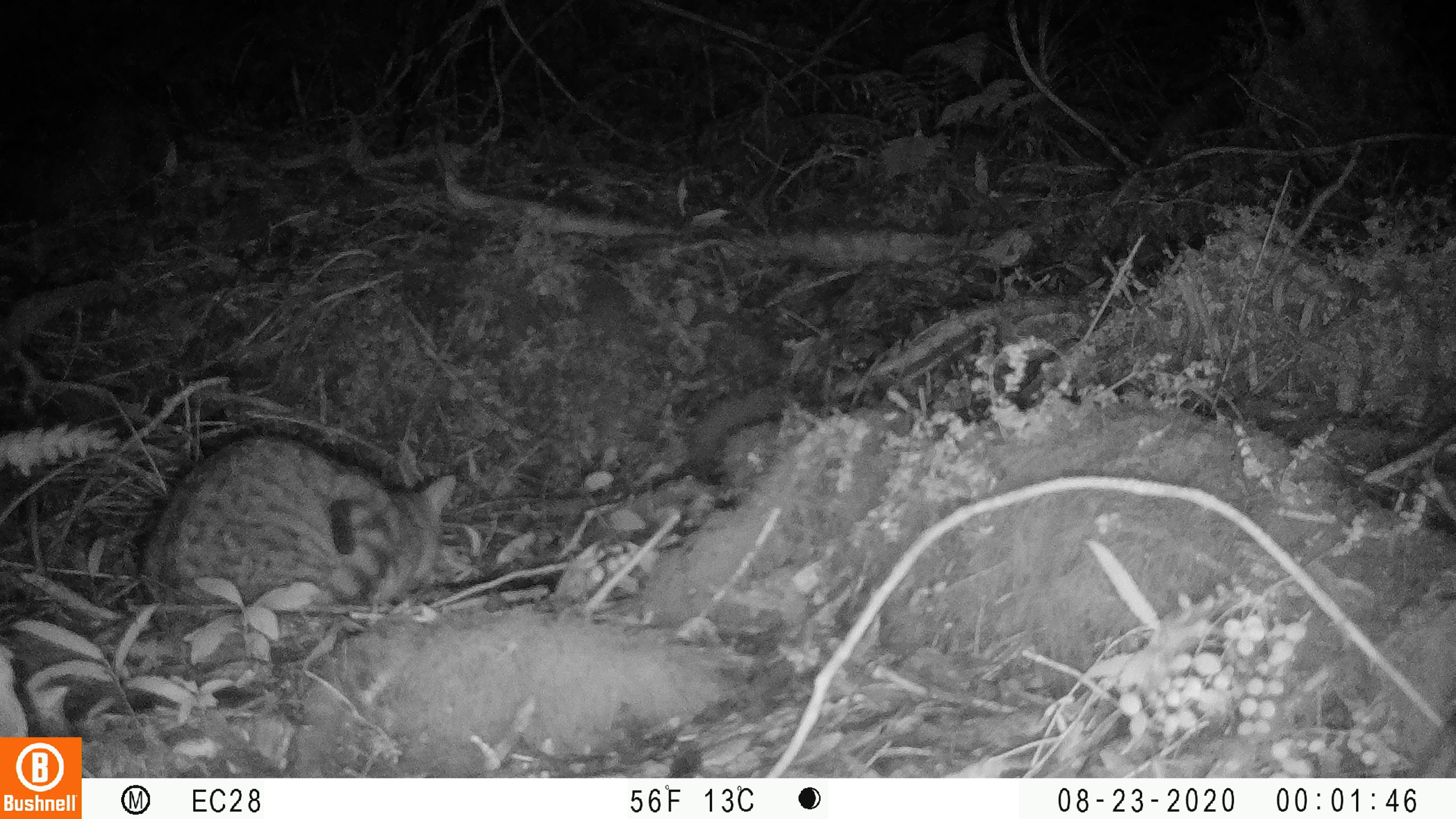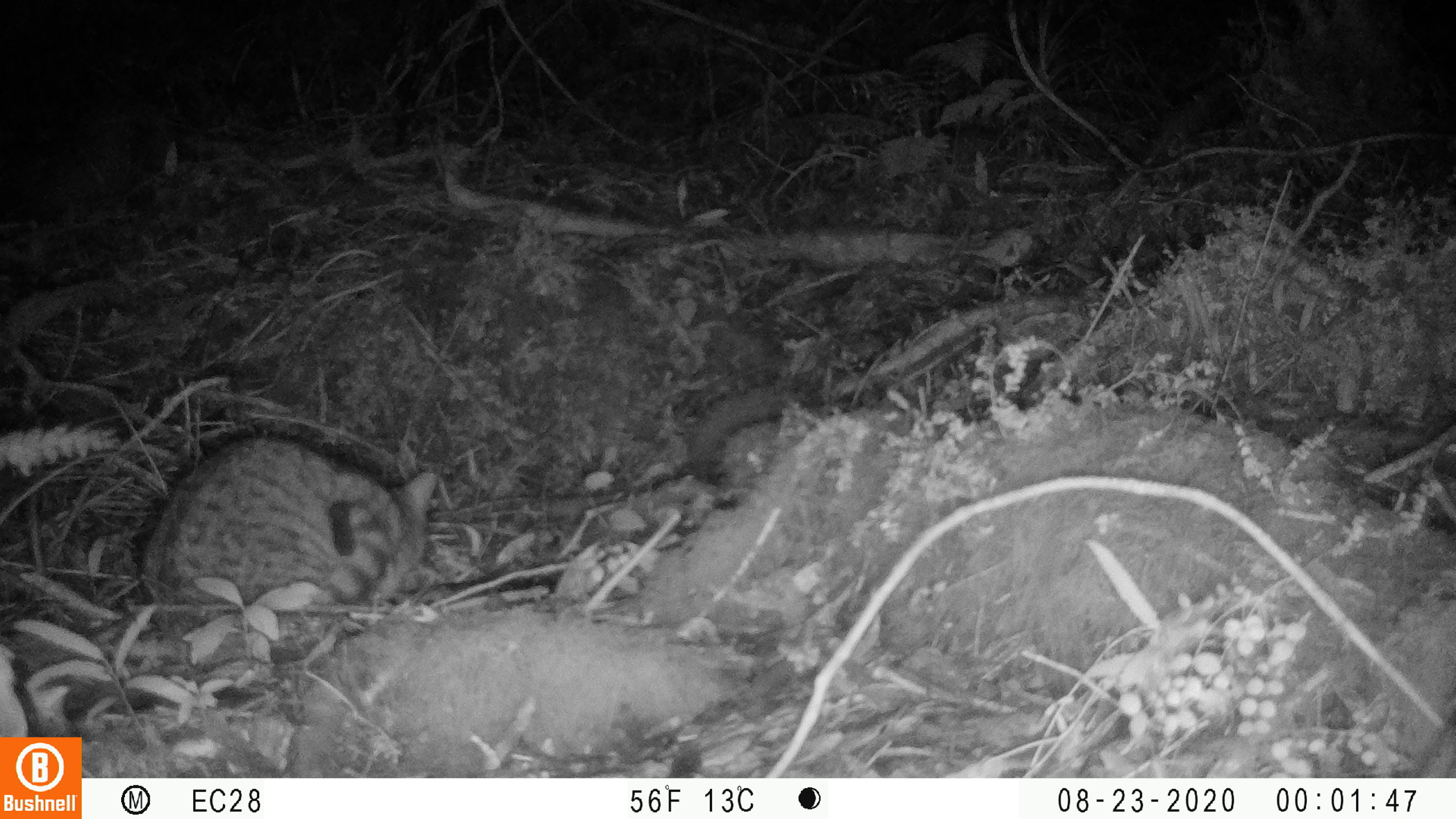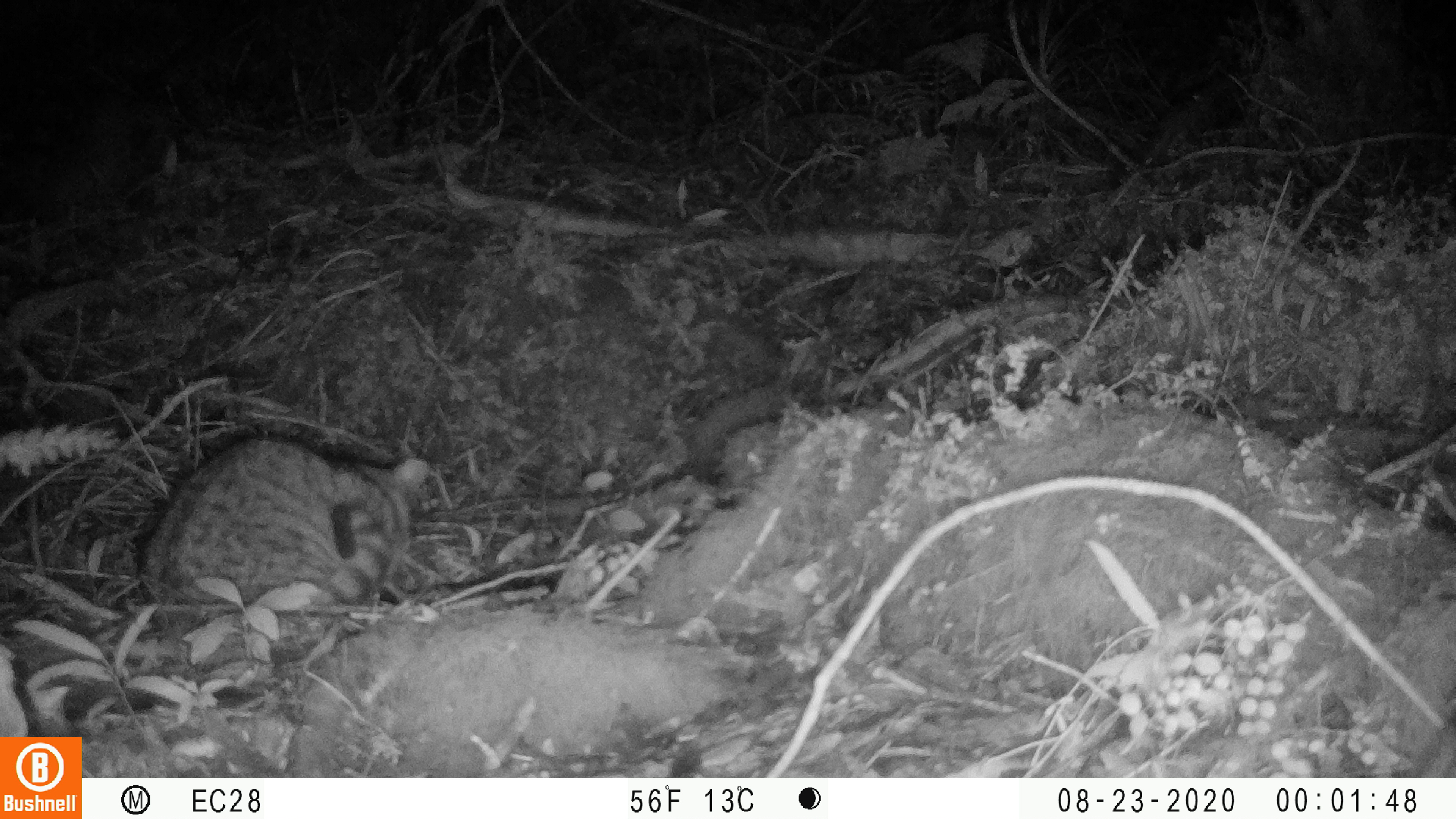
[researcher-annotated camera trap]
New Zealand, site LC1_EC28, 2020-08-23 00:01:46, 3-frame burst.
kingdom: Animalia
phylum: Chordata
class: Mammalia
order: Carnivora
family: Felidae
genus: Felis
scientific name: Felis catus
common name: domestic cat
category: cat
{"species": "cat (domestic cat) (Felis catus)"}